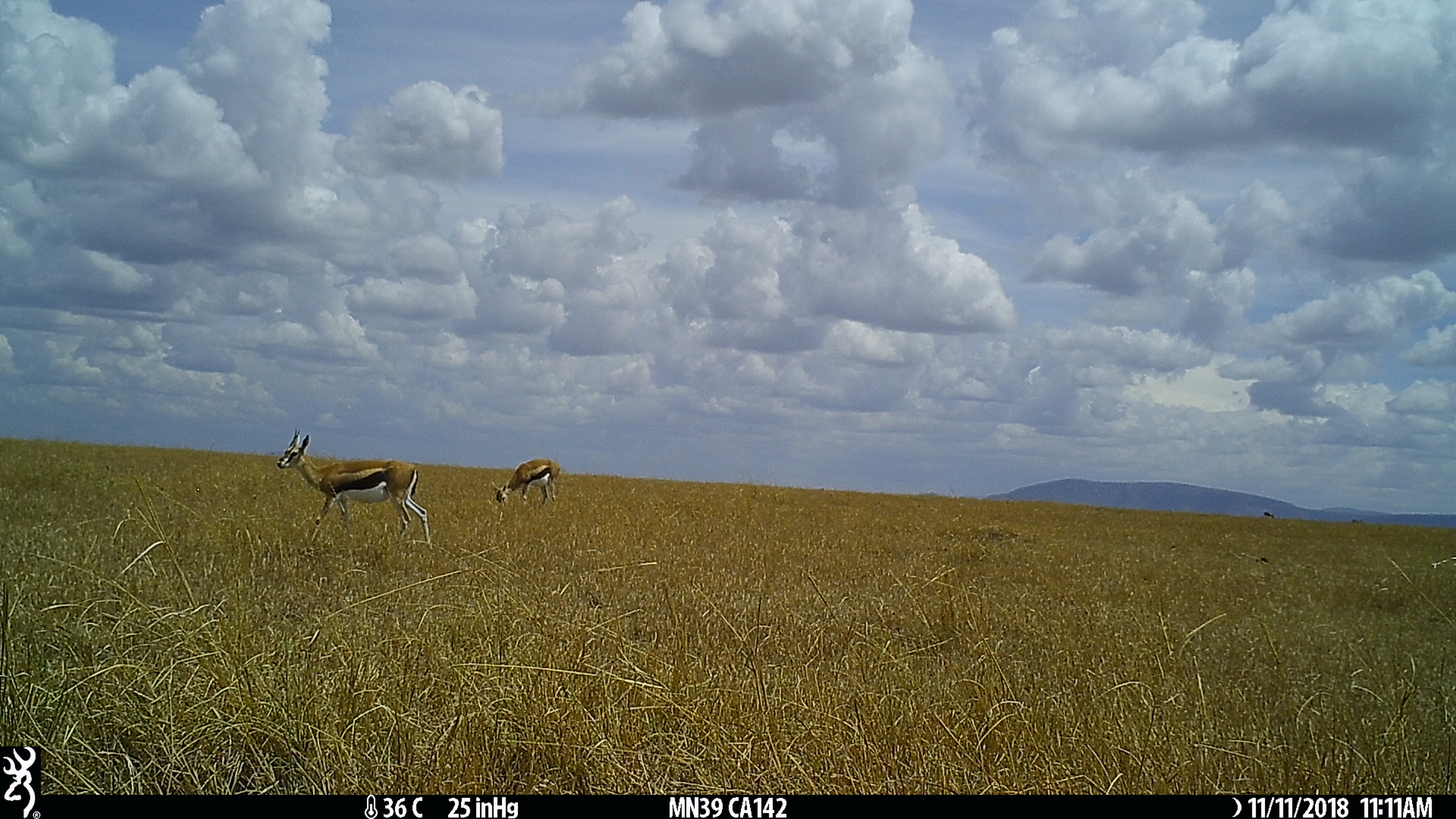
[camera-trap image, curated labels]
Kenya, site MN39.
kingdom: Animalia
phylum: Chordata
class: Mammalia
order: Artiodactyla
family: Bovidae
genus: Eudorcas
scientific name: Eudorcas thomsonii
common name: thomon's gazelle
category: gazelle thomsons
Gazelle thomsons (thomon's gazelle) (Eudorcas thomsonii).